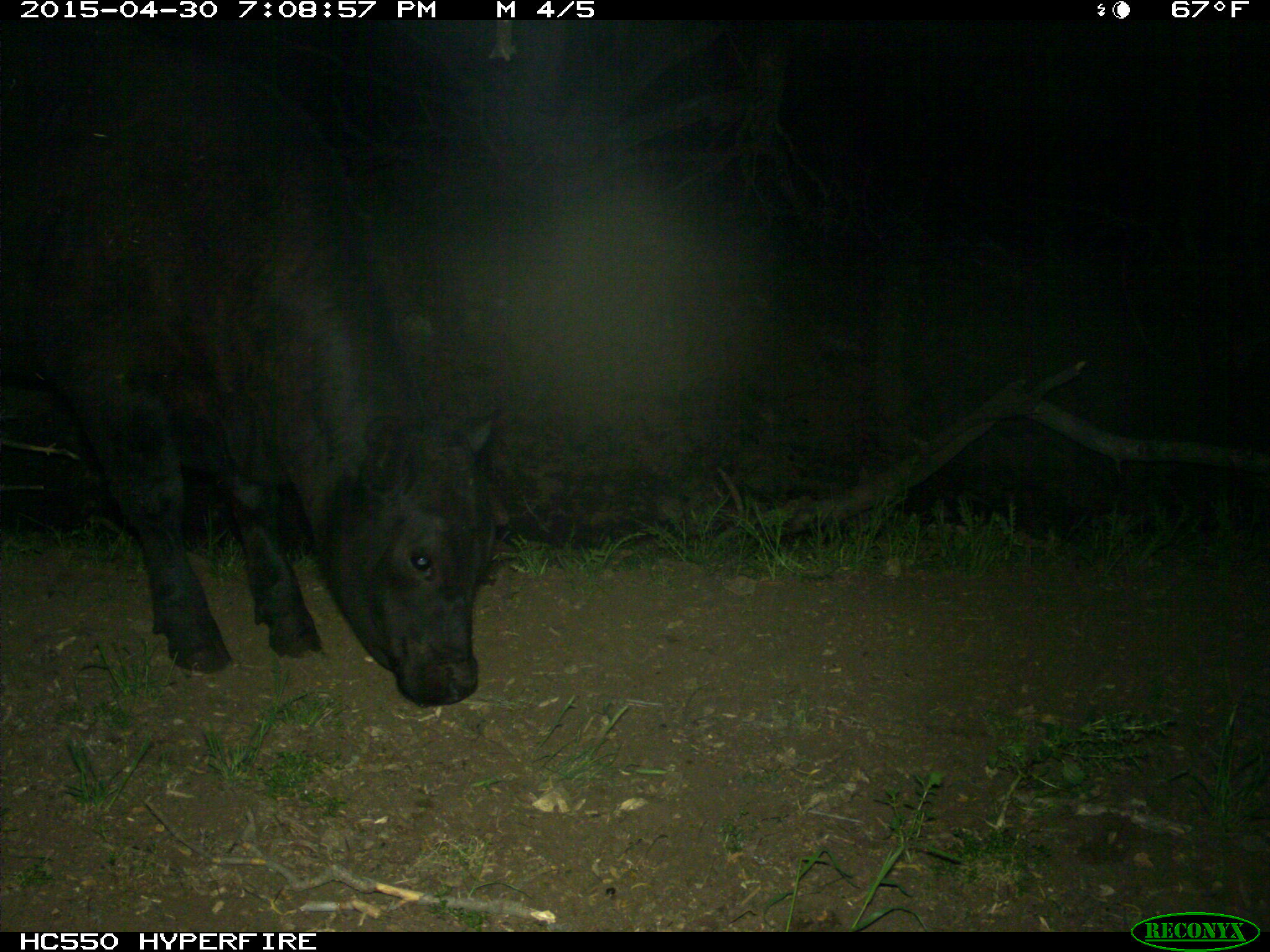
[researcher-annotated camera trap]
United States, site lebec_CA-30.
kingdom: Animalia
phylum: Chordata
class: Mammalia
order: Artiodactyla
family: Bovidae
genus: Bos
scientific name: Bos taurus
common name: domestic cow